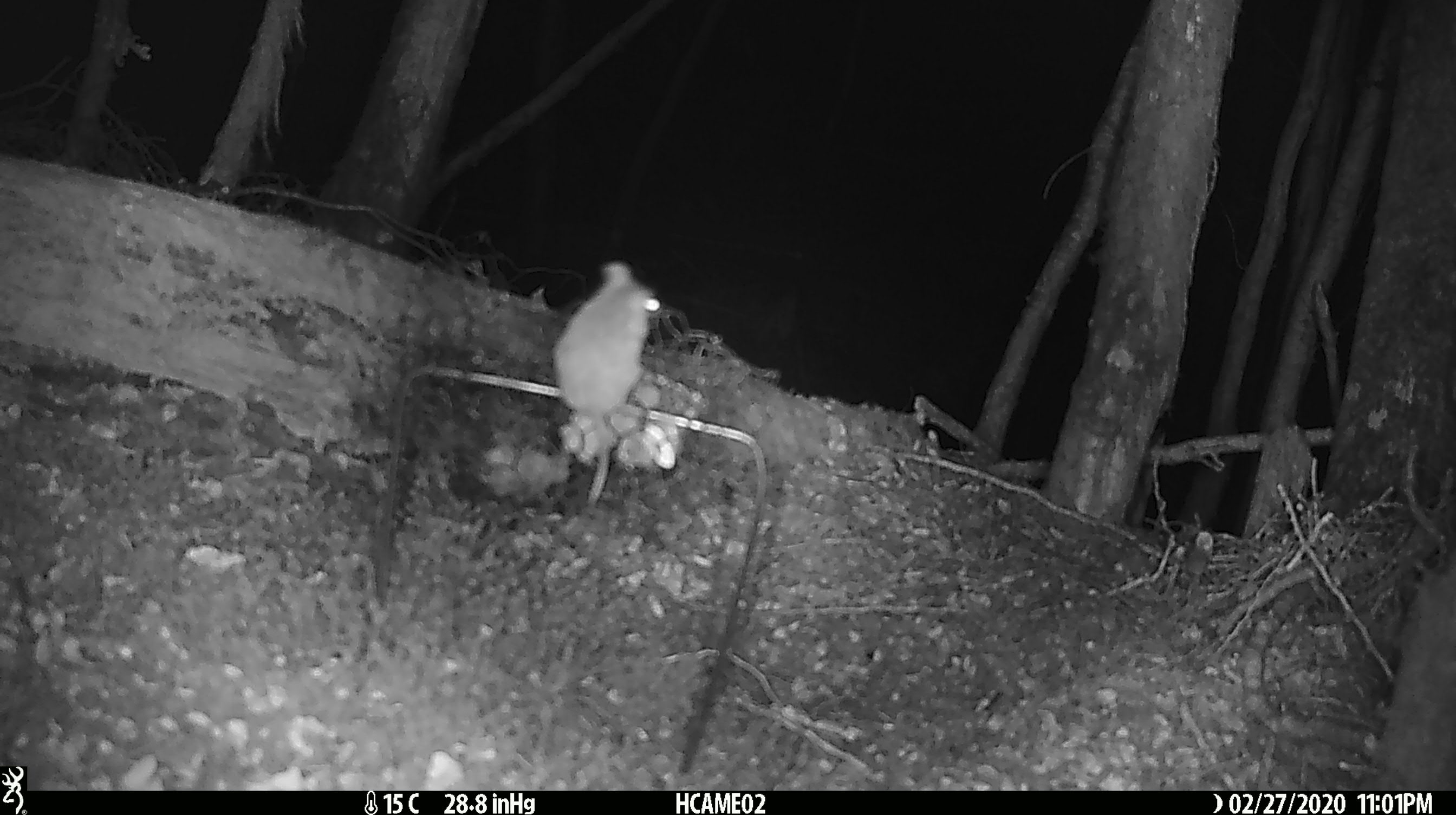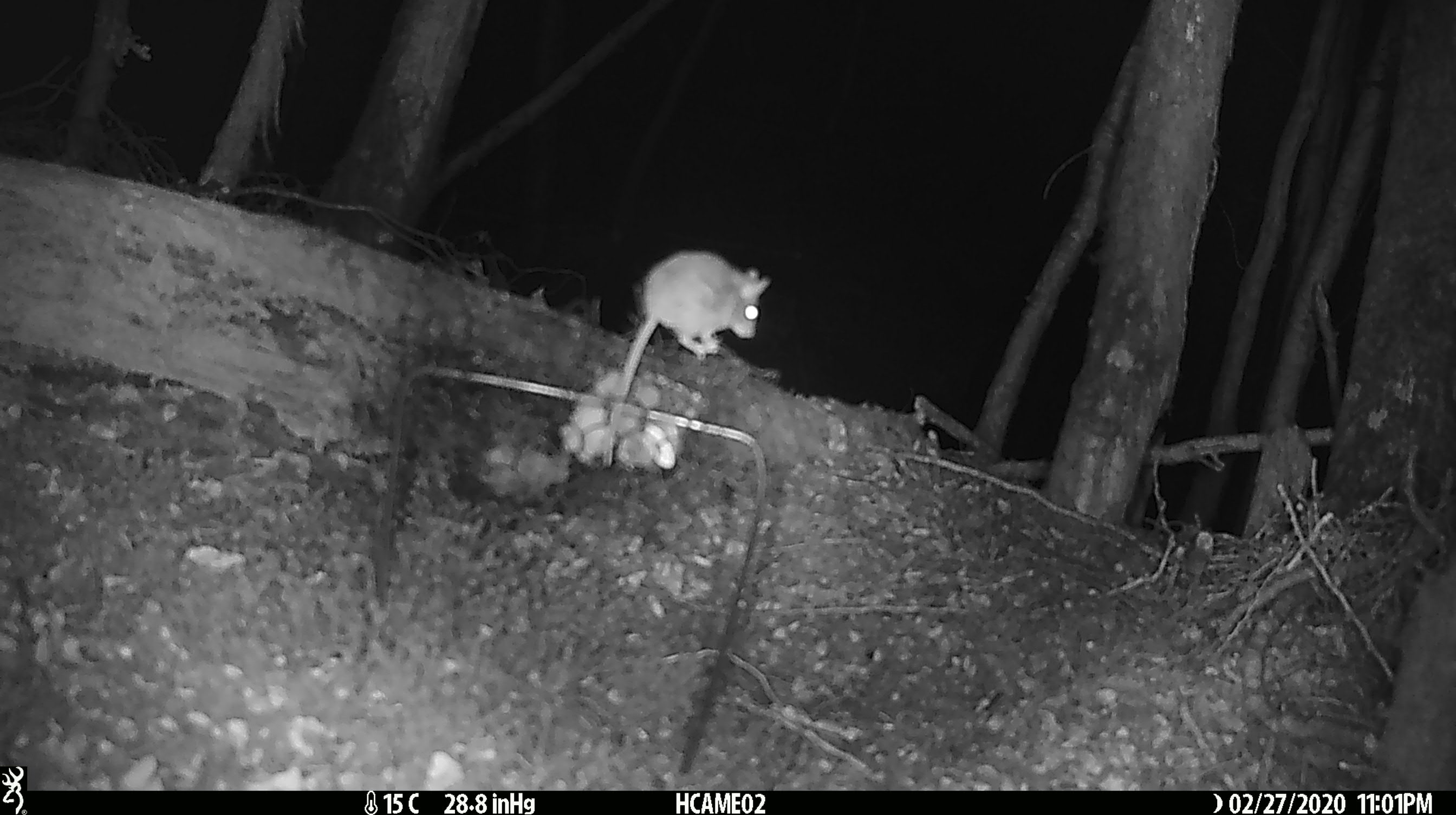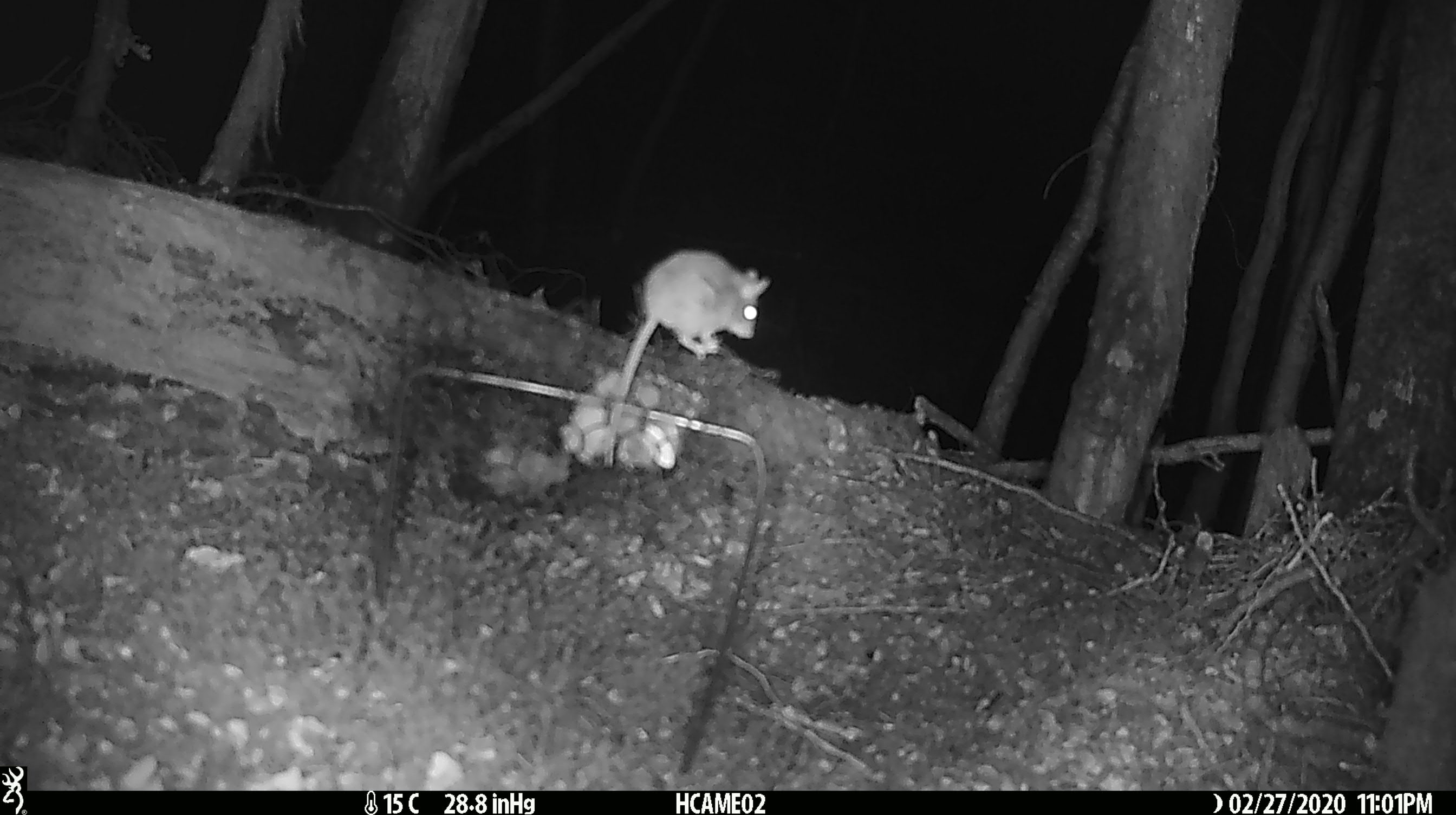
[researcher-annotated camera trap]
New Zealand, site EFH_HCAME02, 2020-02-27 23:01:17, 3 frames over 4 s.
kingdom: Animalia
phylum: Chordata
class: Mammalia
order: Rodentia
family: Muridae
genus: Mus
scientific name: Mus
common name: mouse